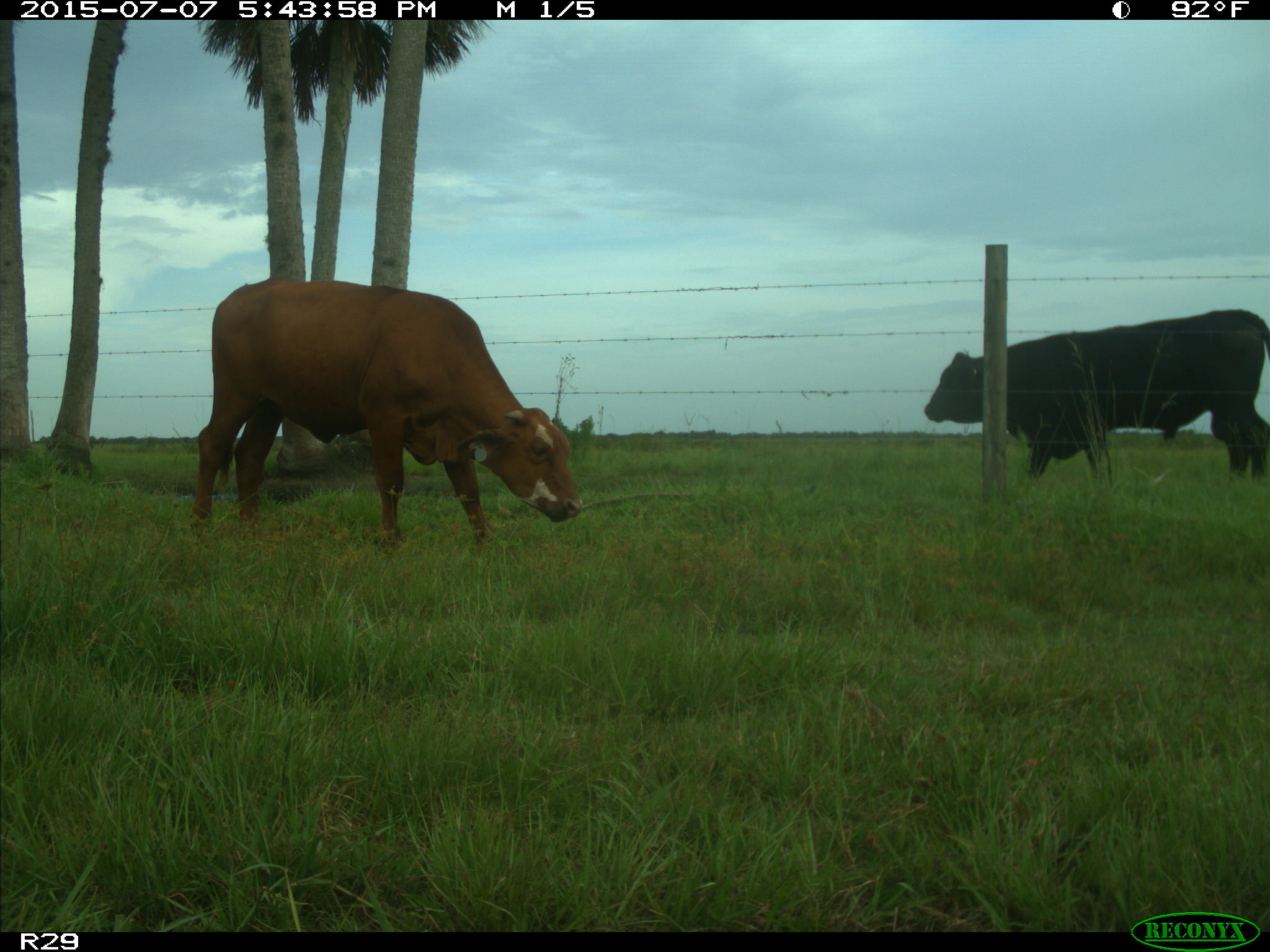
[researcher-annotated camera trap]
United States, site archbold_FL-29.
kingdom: Animalia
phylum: Chordata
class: Mammalia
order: Artiodactyla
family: Bovidae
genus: Bos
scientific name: Bos taurus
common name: domestic cow